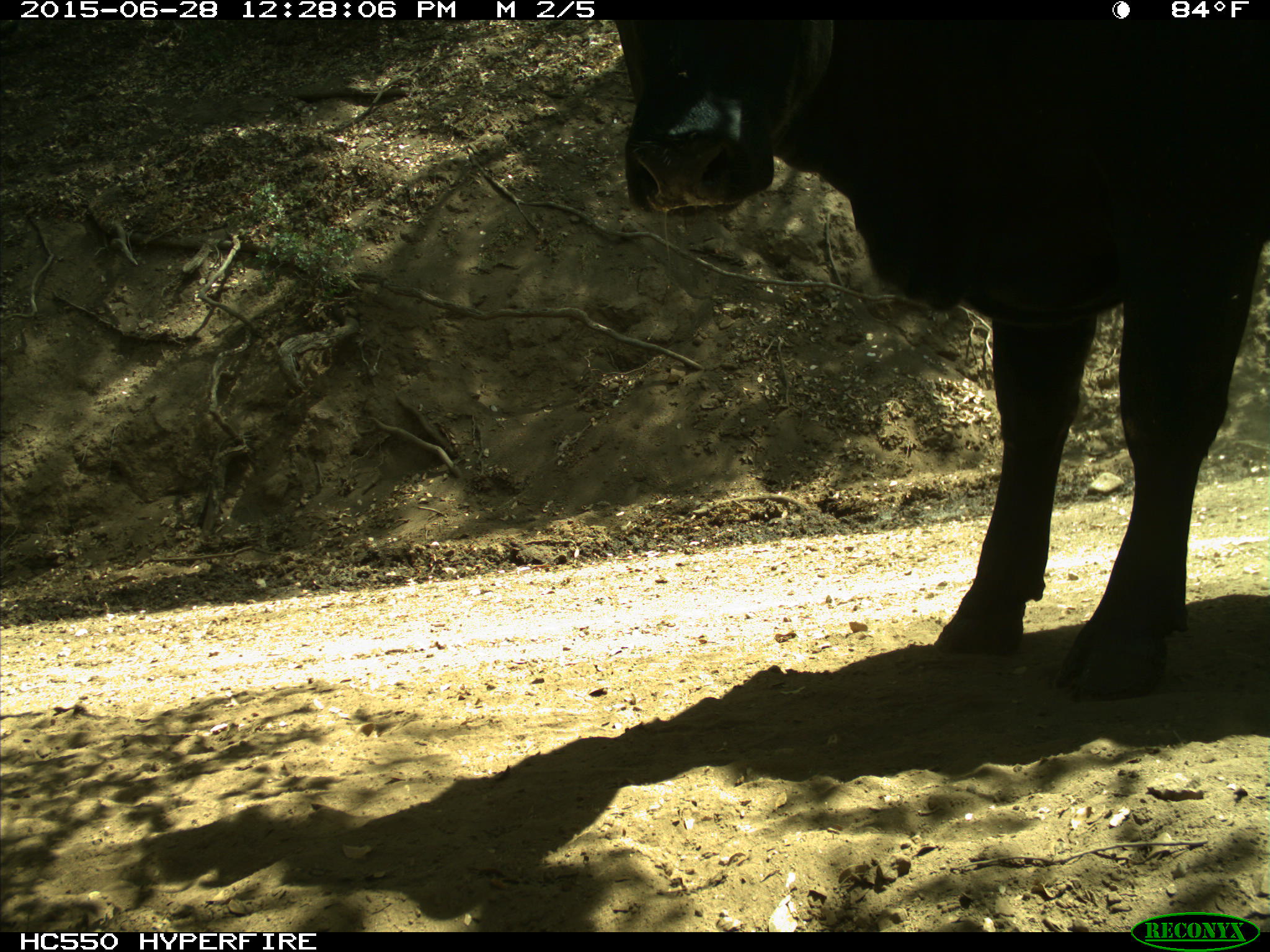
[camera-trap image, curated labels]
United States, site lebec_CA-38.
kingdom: Animalia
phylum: Chordata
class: Mammalia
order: Artiodactyla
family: Bovidae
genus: Bos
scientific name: Bos taurus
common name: domestic cow